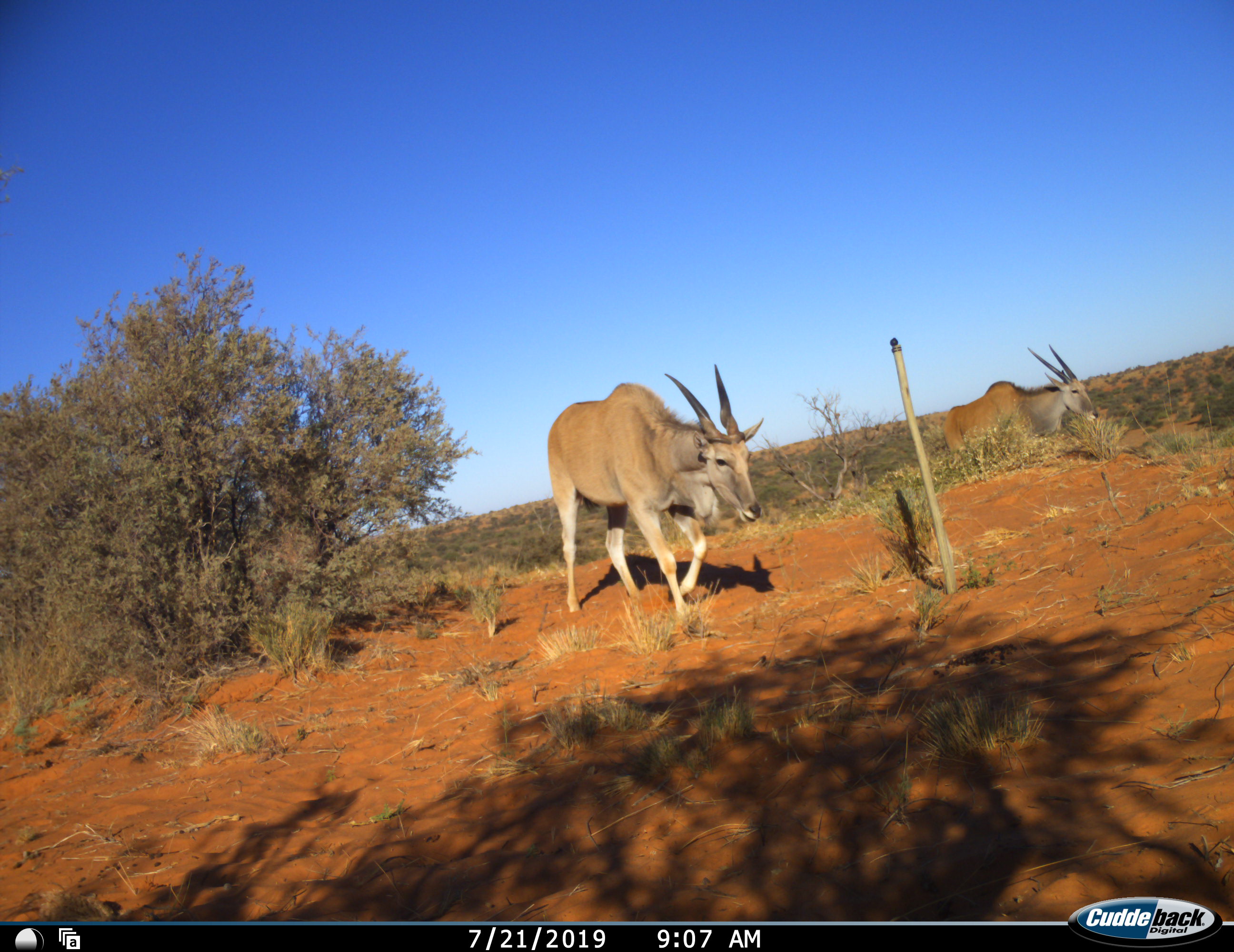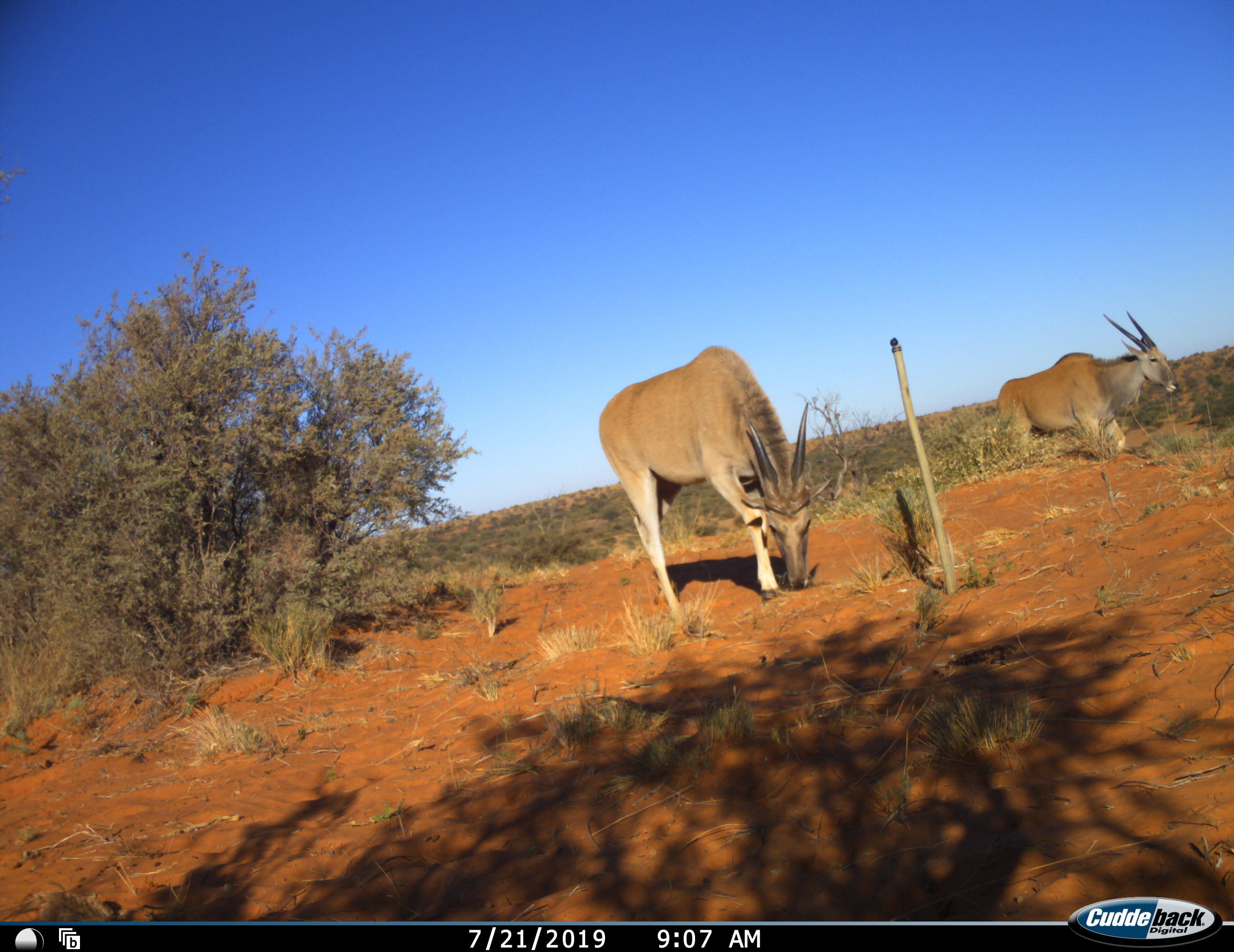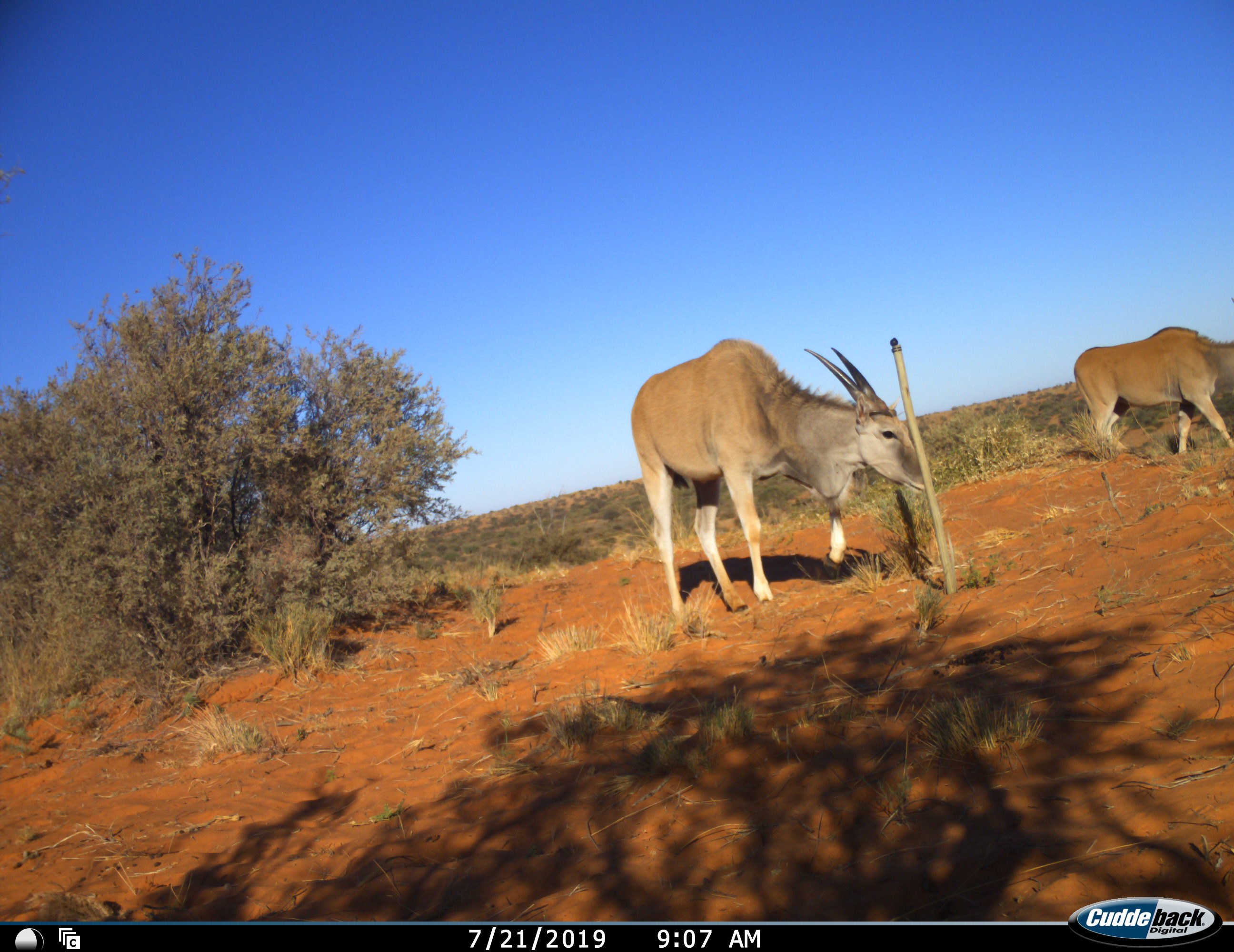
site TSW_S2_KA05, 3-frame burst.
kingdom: Animalia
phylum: Chordata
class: Mammalia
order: Artiodactyla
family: Bovidae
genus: Tragelaphus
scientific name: Tragelaphus oryx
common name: eland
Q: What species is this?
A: Eland (Tragelaphus oryx).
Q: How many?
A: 2.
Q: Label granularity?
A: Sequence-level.